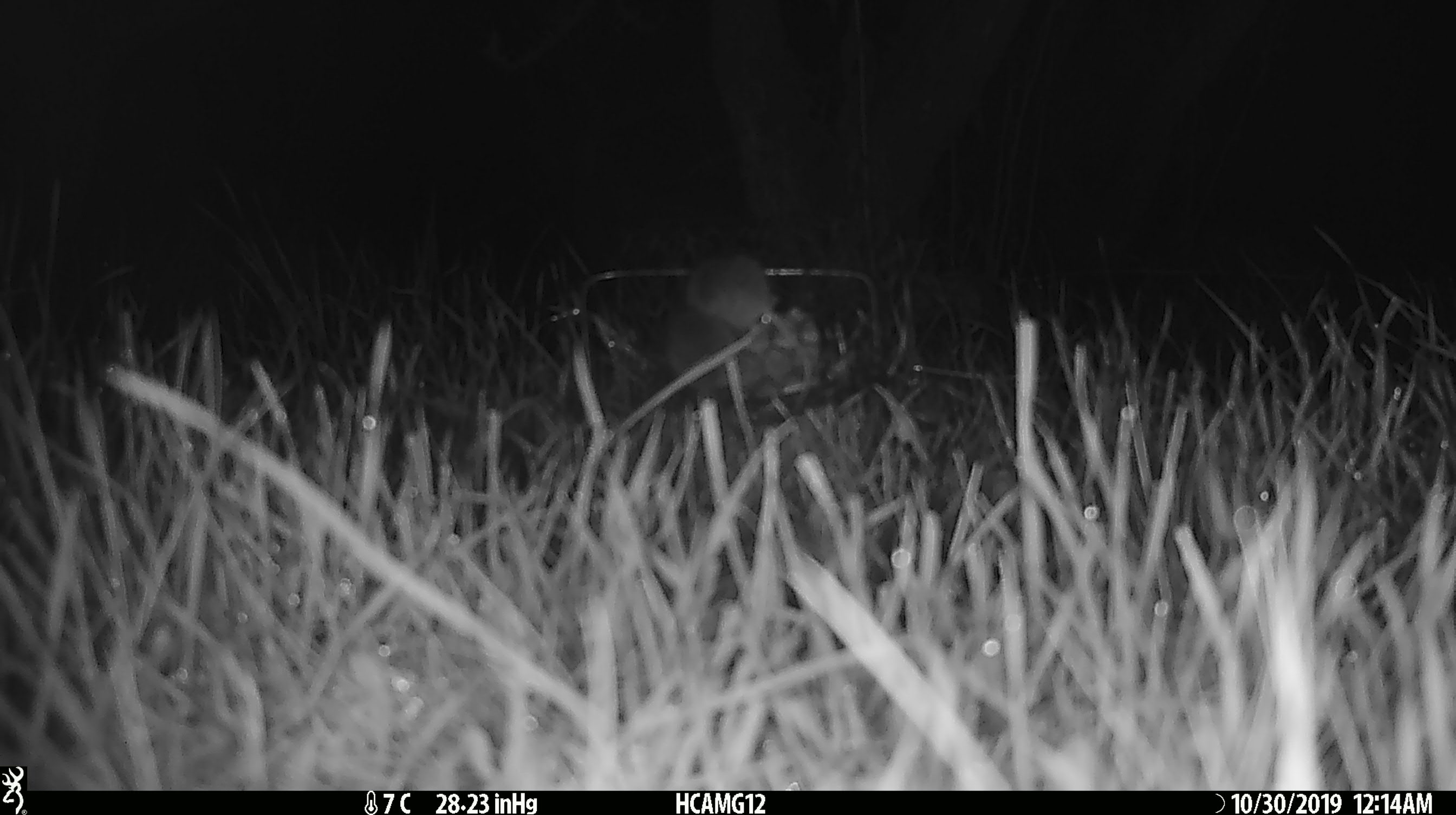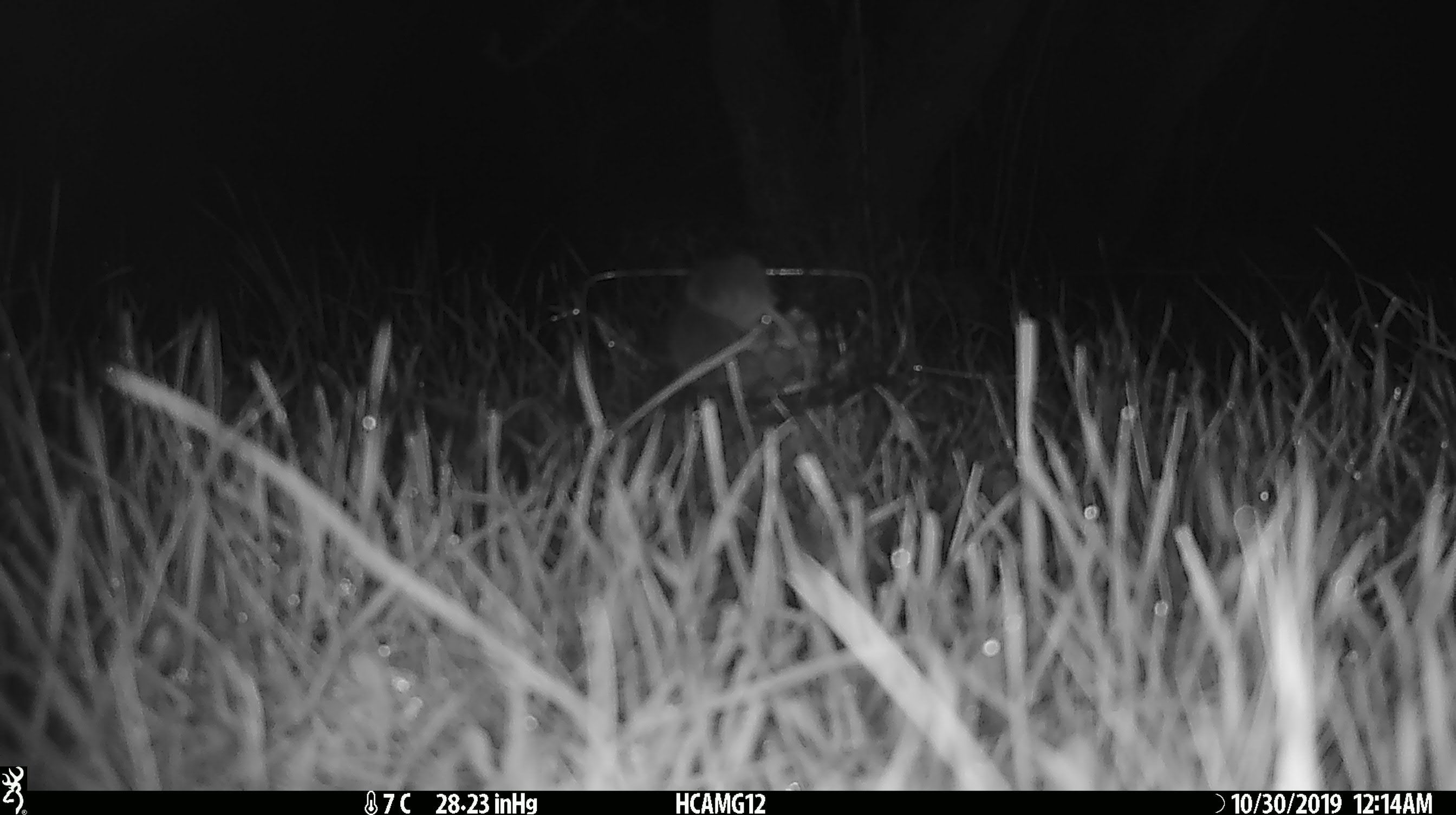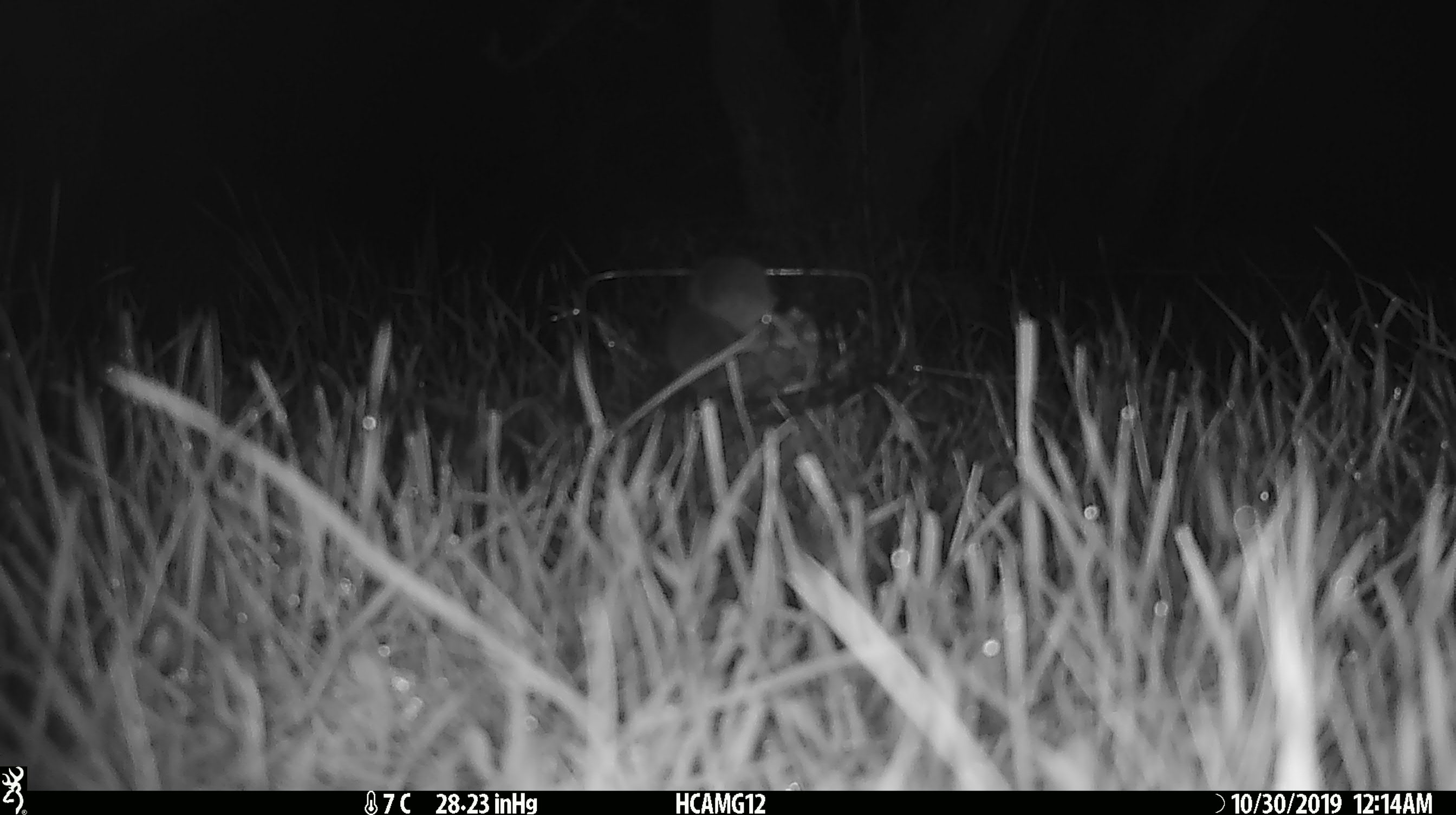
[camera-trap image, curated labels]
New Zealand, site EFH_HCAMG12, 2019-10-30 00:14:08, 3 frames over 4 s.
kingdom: Animalia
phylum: Chordata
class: Mammalia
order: Rodentia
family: Muridae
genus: Mus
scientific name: Mus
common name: mouse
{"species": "mouse (Mus)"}